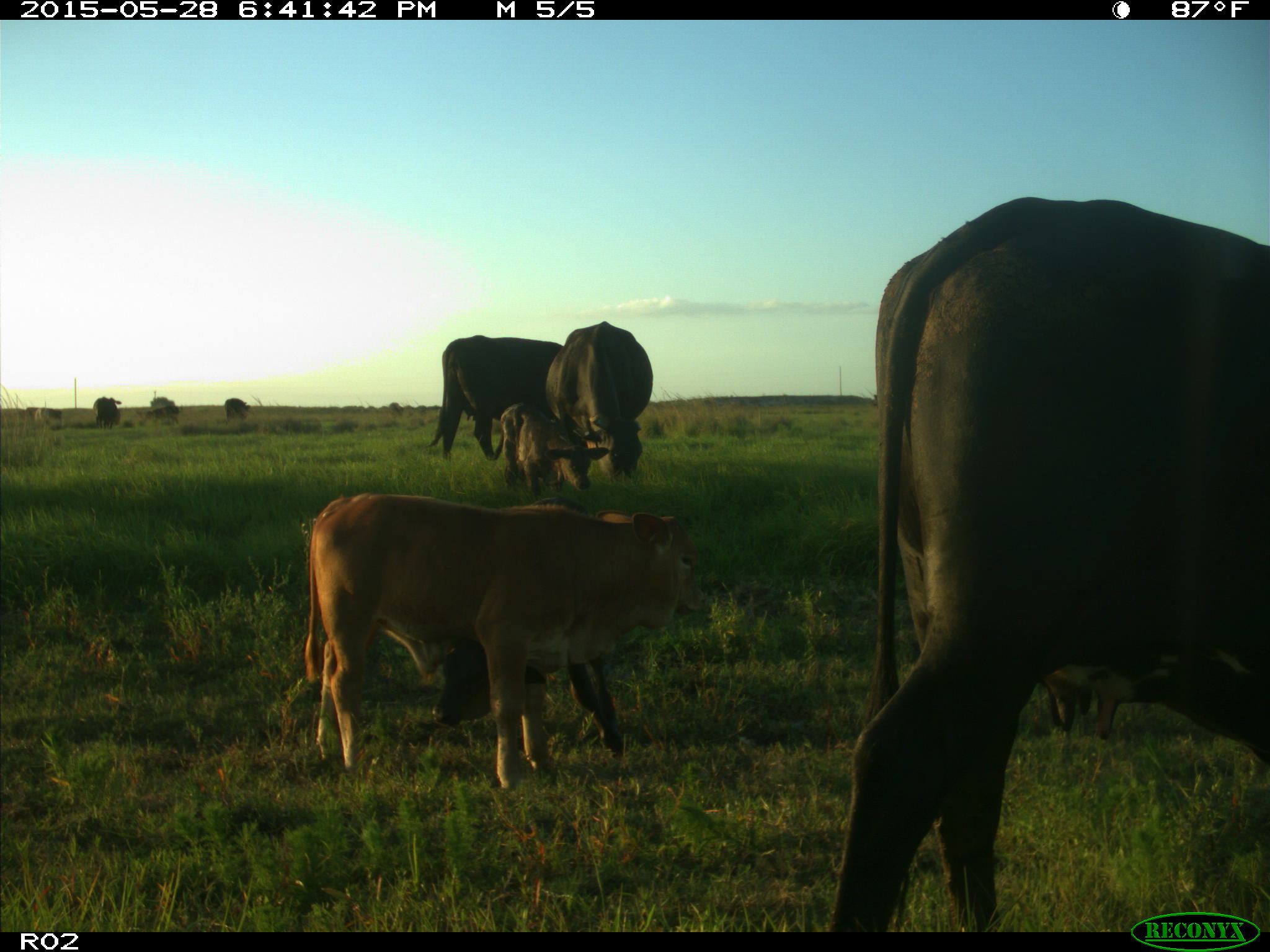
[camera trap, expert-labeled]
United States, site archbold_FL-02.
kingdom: Animalia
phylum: Chordata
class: Mammalia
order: Artiodactyla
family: Bovidae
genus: Bos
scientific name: Bos taurus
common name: domestic cow